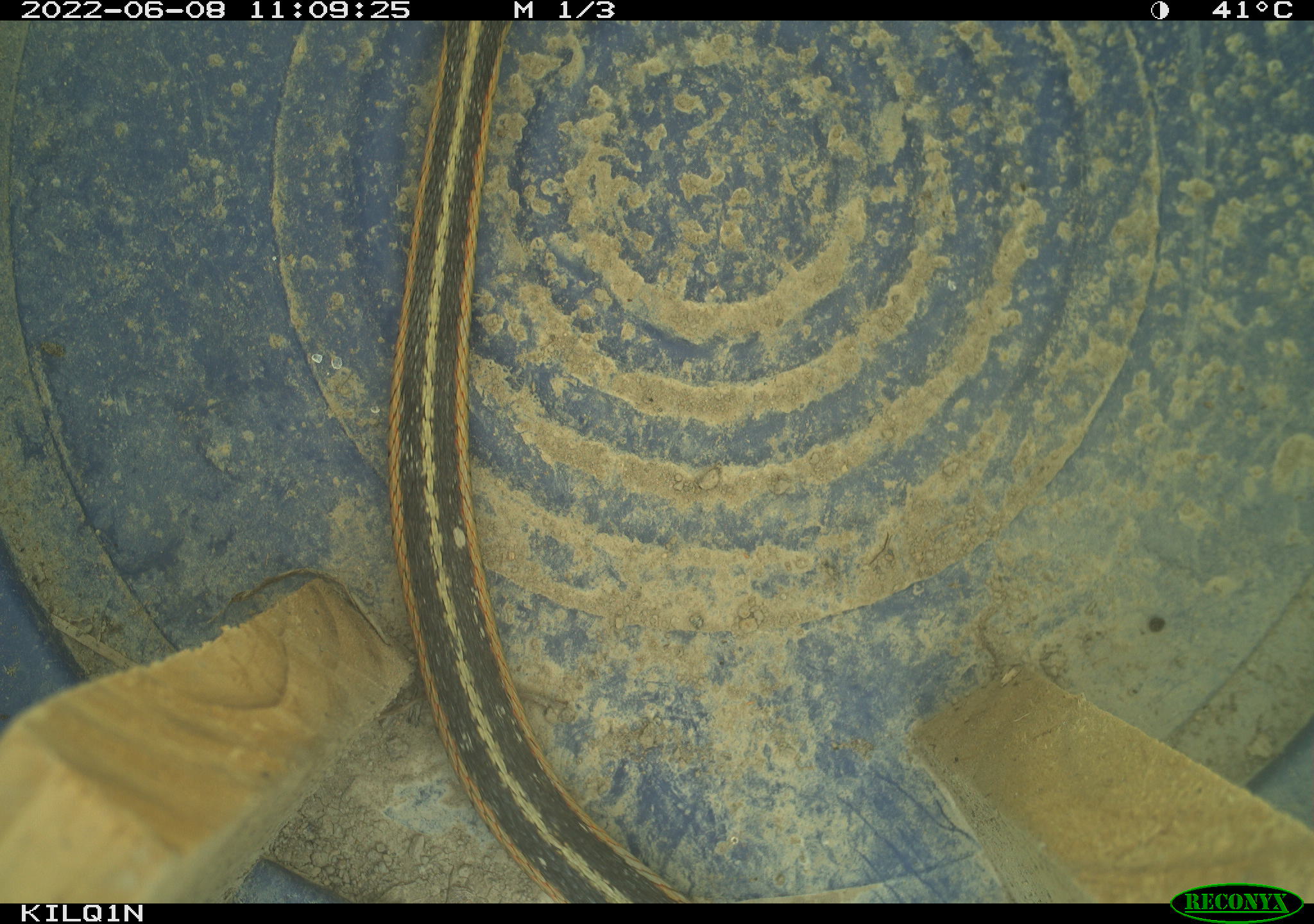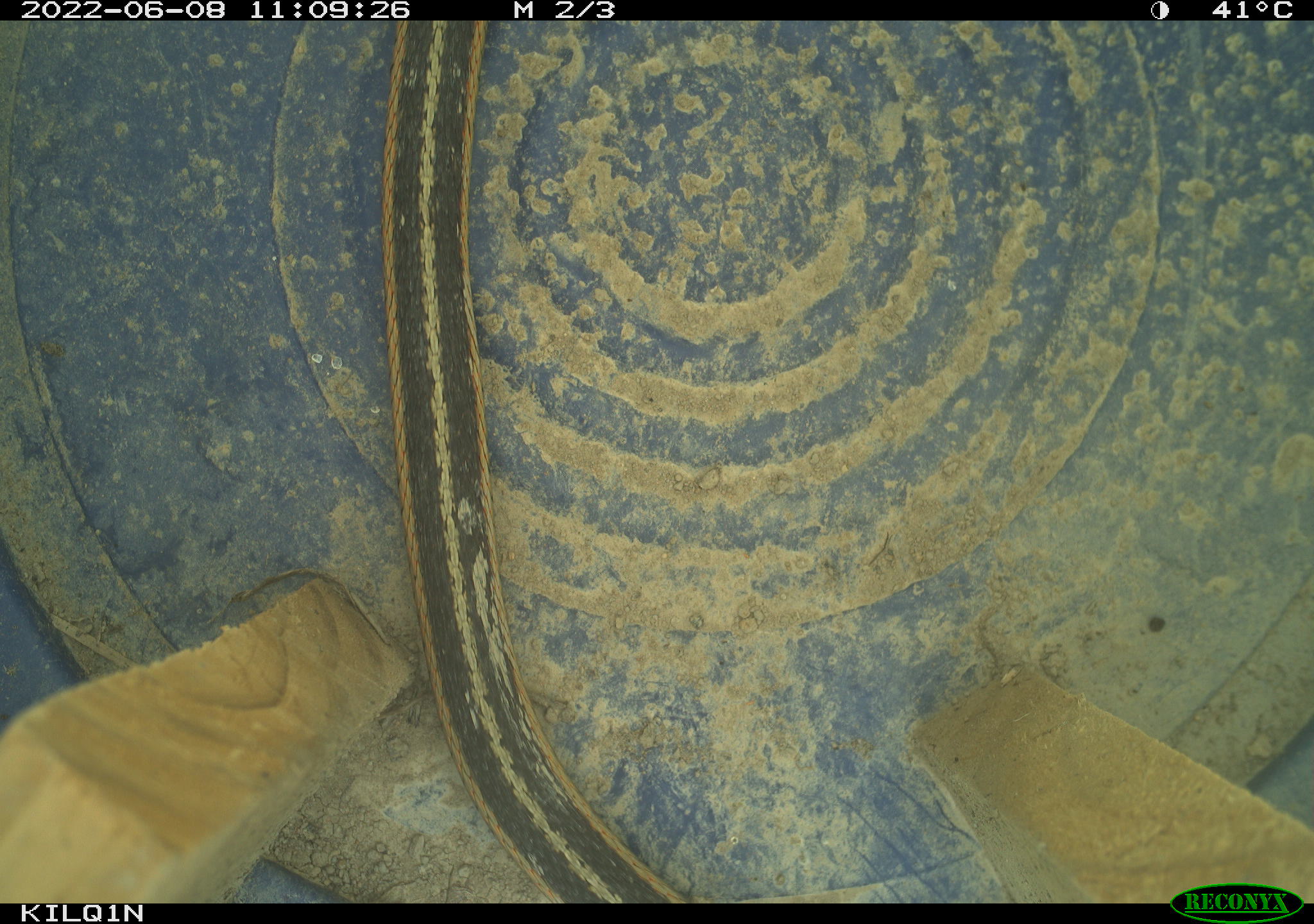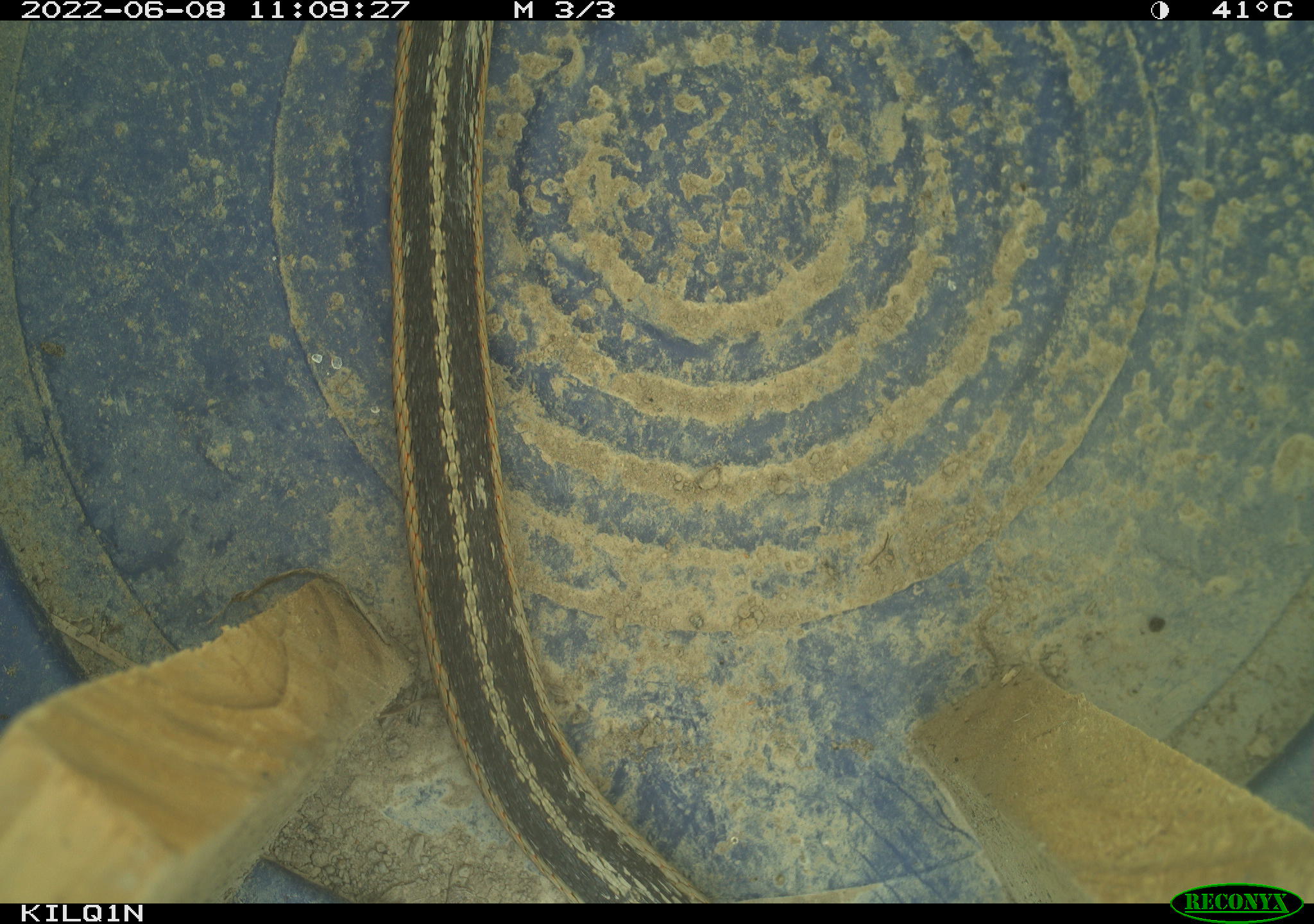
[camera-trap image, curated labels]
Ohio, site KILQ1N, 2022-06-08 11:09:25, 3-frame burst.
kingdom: Animalia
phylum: Chordata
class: Reptilia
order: Squamata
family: Colubridae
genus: Thamnophis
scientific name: Thamnophis sirtalis sirtalis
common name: eastern gartersnake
Eastern gartersnake (Thamnophis sirtalis sirtalis).